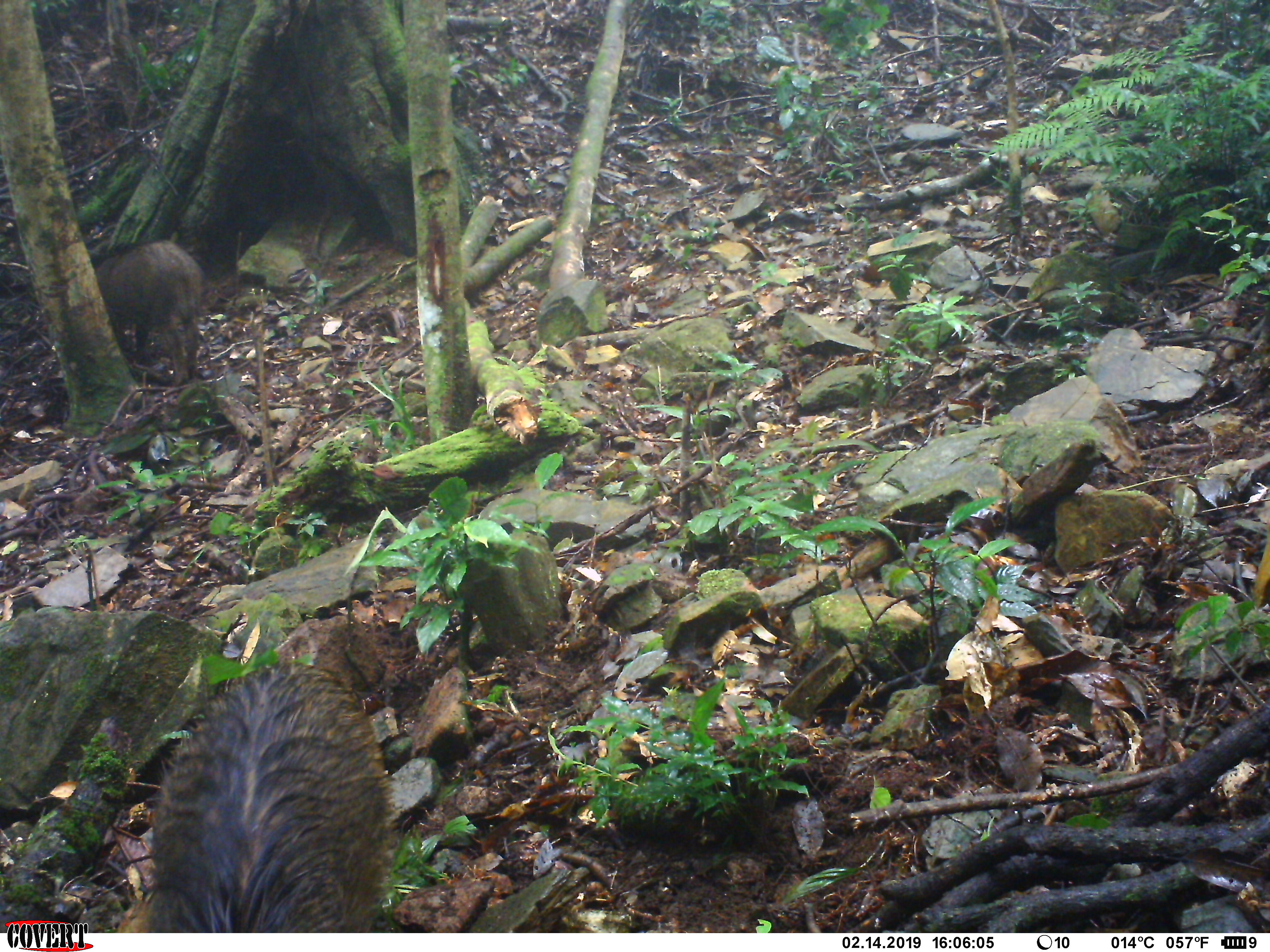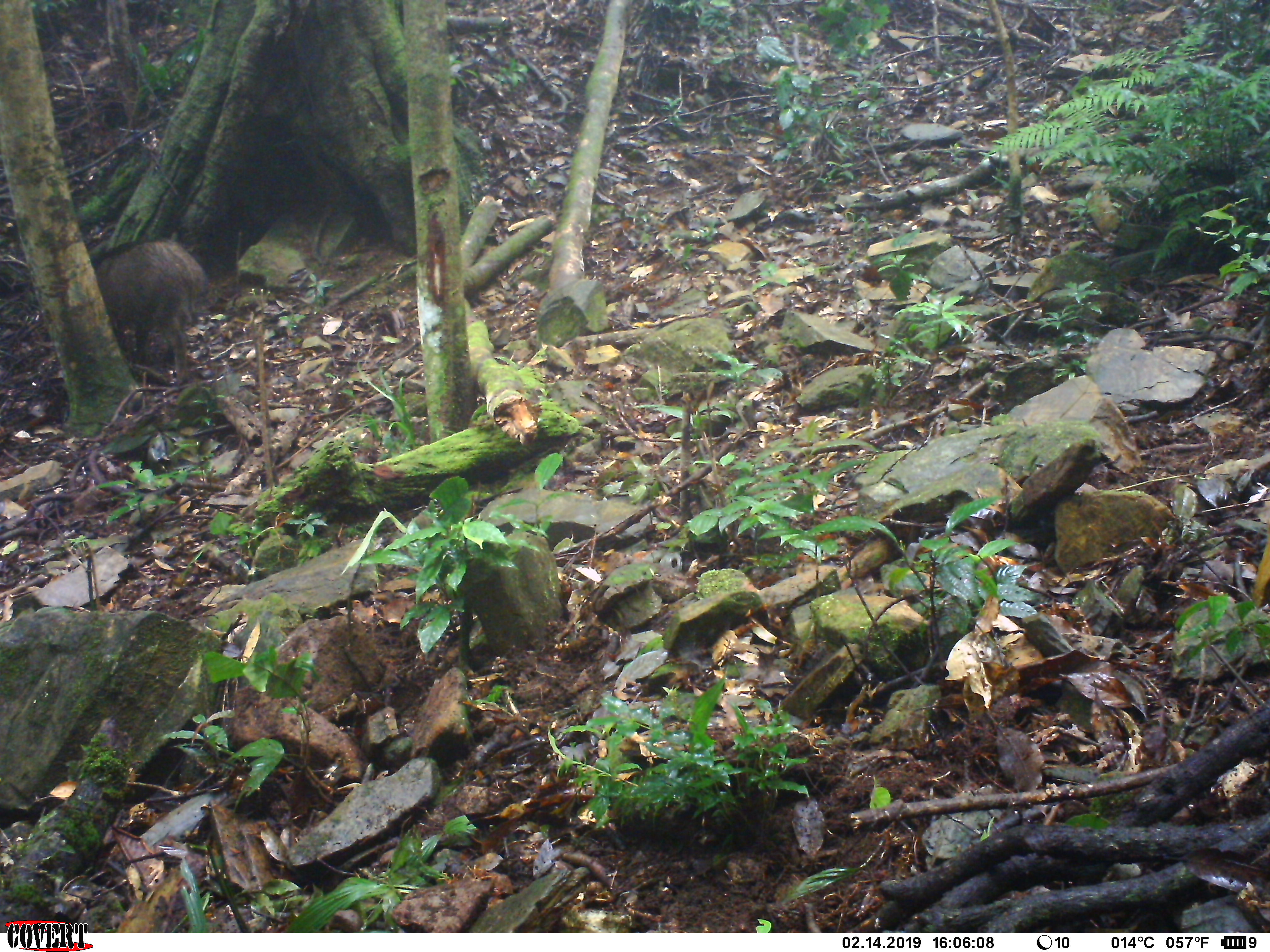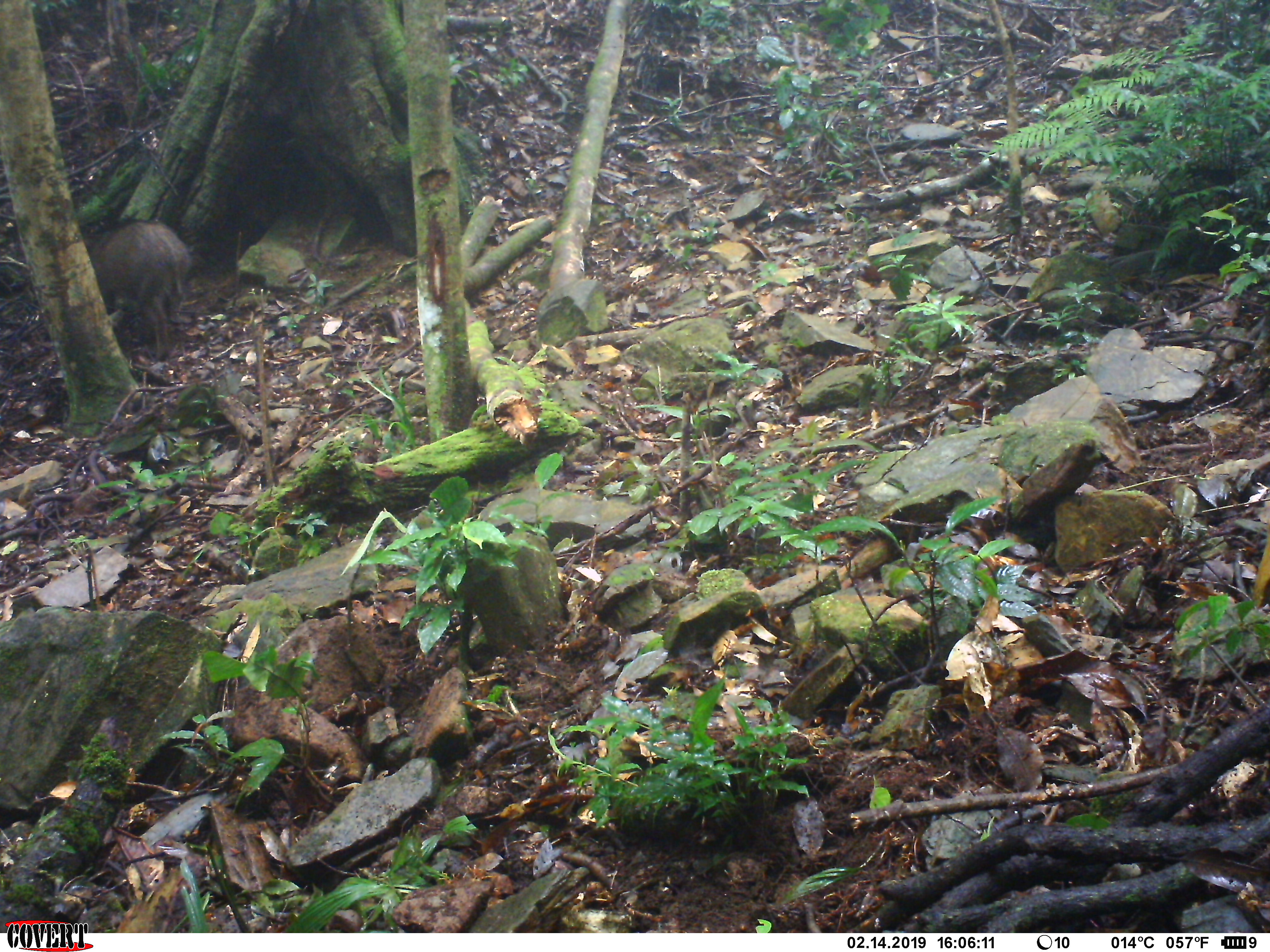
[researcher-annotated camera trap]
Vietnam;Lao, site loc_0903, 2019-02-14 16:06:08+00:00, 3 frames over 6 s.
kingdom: Animalia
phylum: Chordata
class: Mammalia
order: Artiodactyla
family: Suidae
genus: Sus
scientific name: Sus scrofa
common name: eurasian wild pig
Eurasian wild pig (Sus scrofa). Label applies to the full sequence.